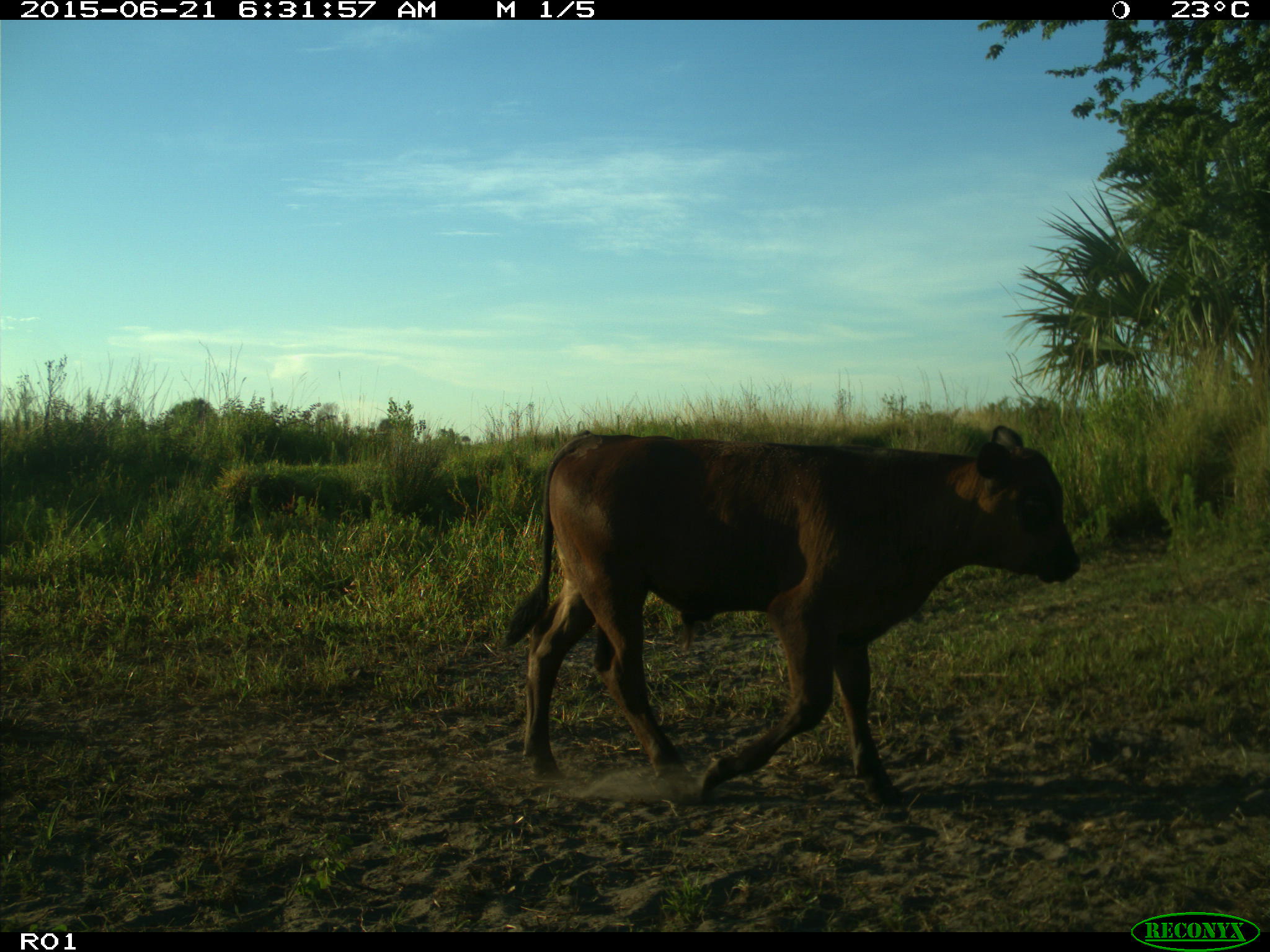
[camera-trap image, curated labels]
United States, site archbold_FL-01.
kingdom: Animalia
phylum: Chordata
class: Mammalia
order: Artiodactyla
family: Bovidae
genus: Bos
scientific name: Bos taurus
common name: domestic cow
Bos taurus (domestic cow).